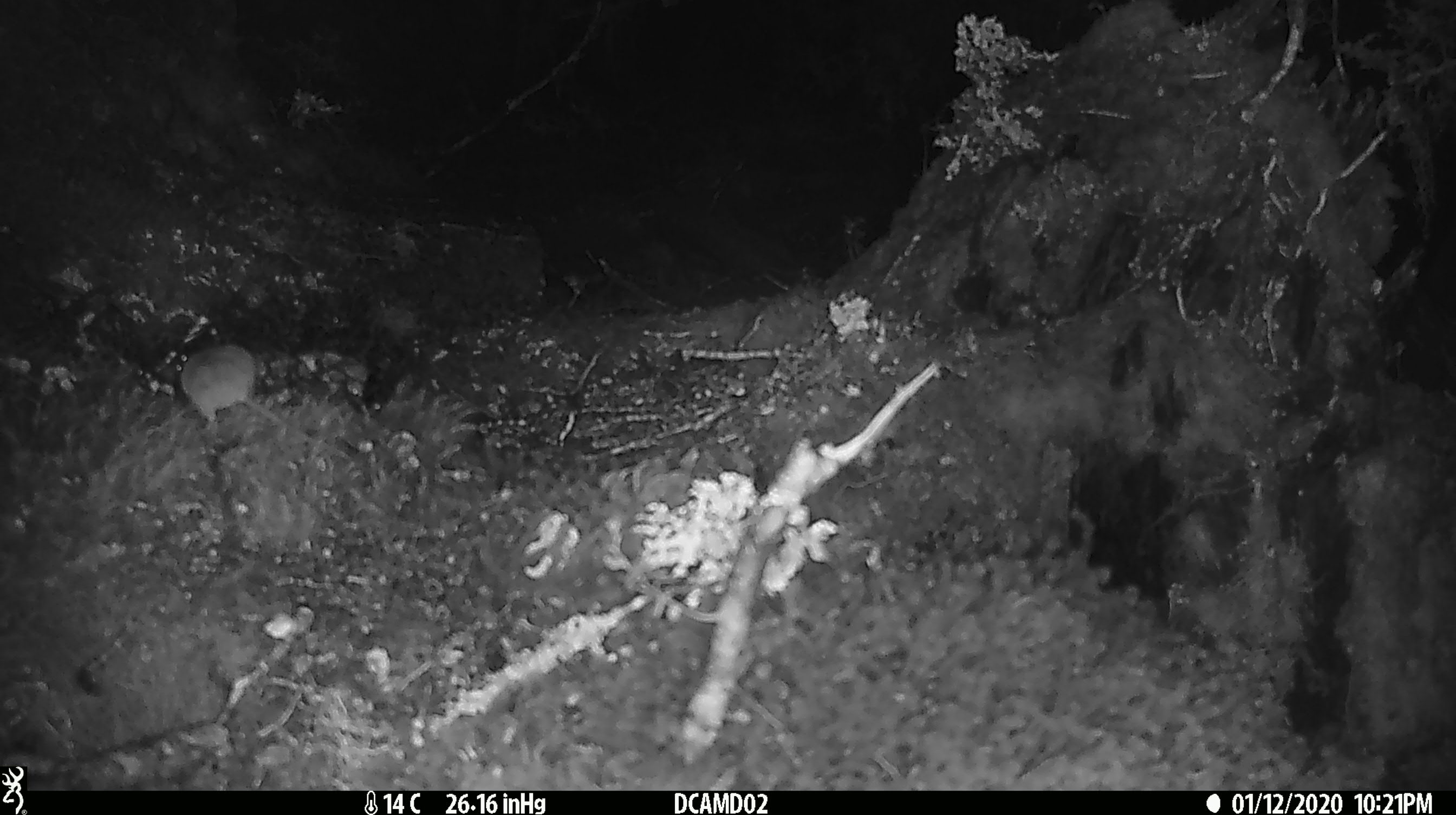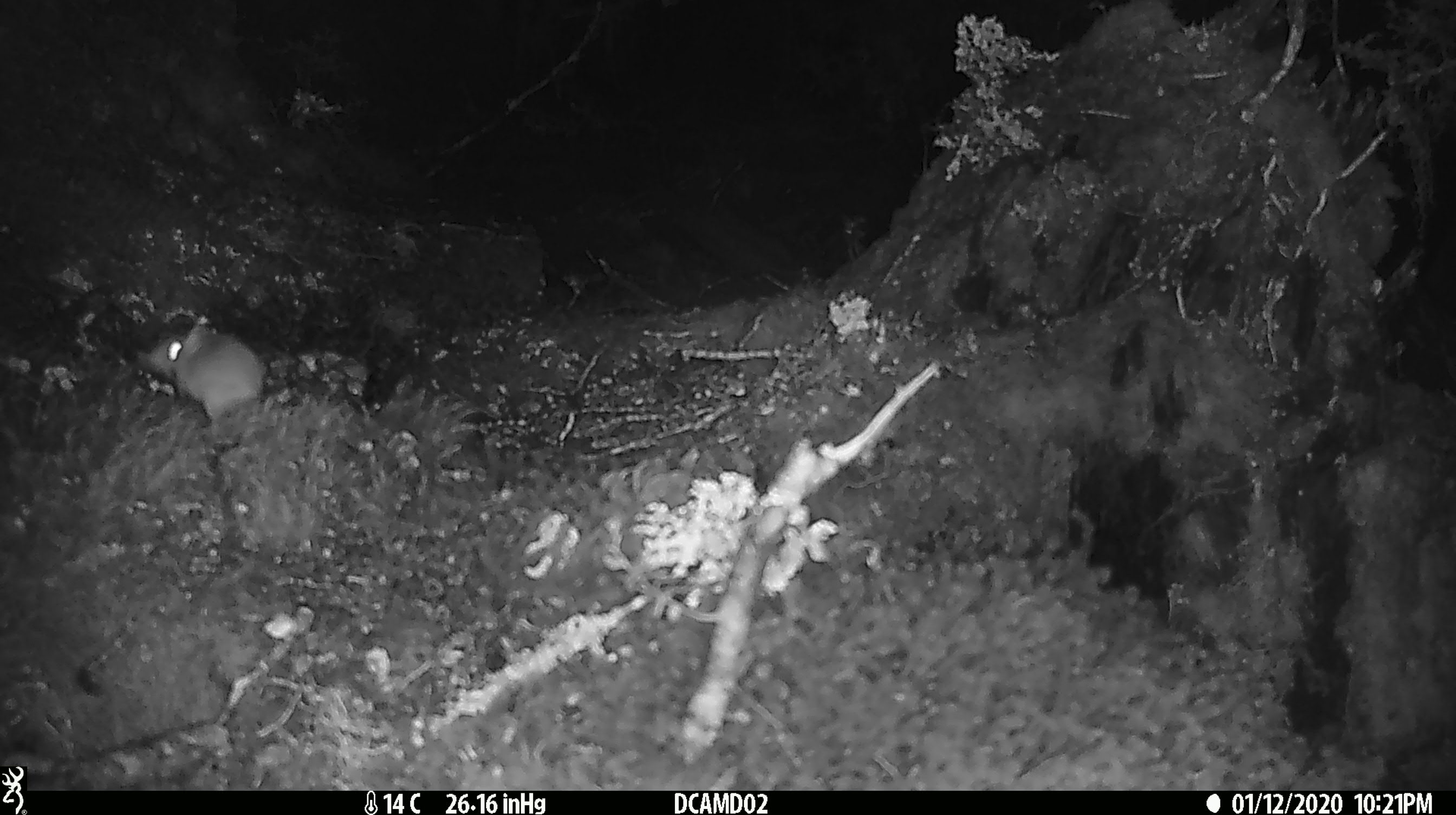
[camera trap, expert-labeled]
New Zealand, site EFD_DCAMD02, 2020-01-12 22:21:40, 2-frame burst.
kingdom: Animalia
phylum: Chordata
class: Mammalia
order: Rodentia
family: Muridae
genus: Mus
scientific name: Mus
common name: mouse